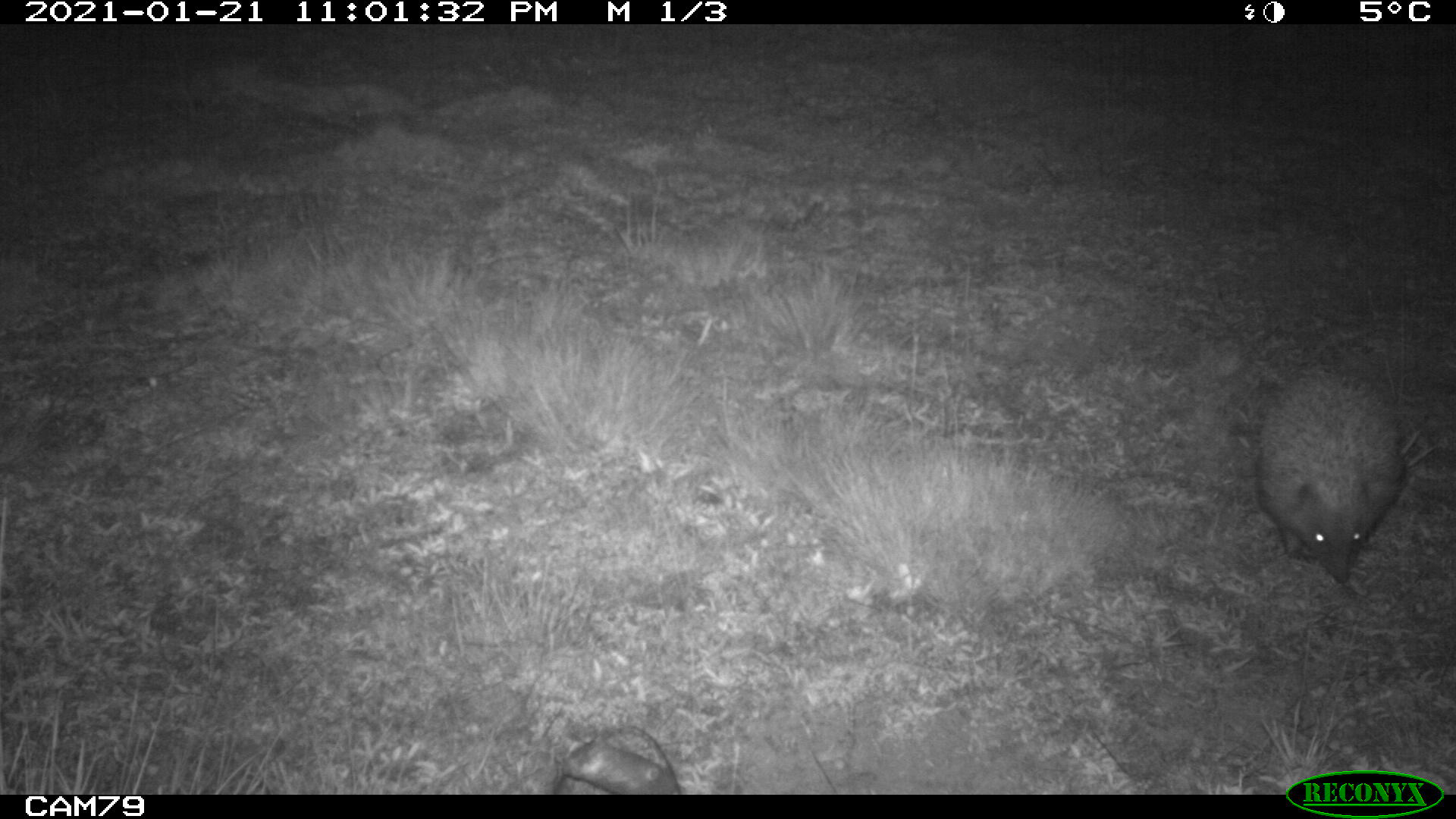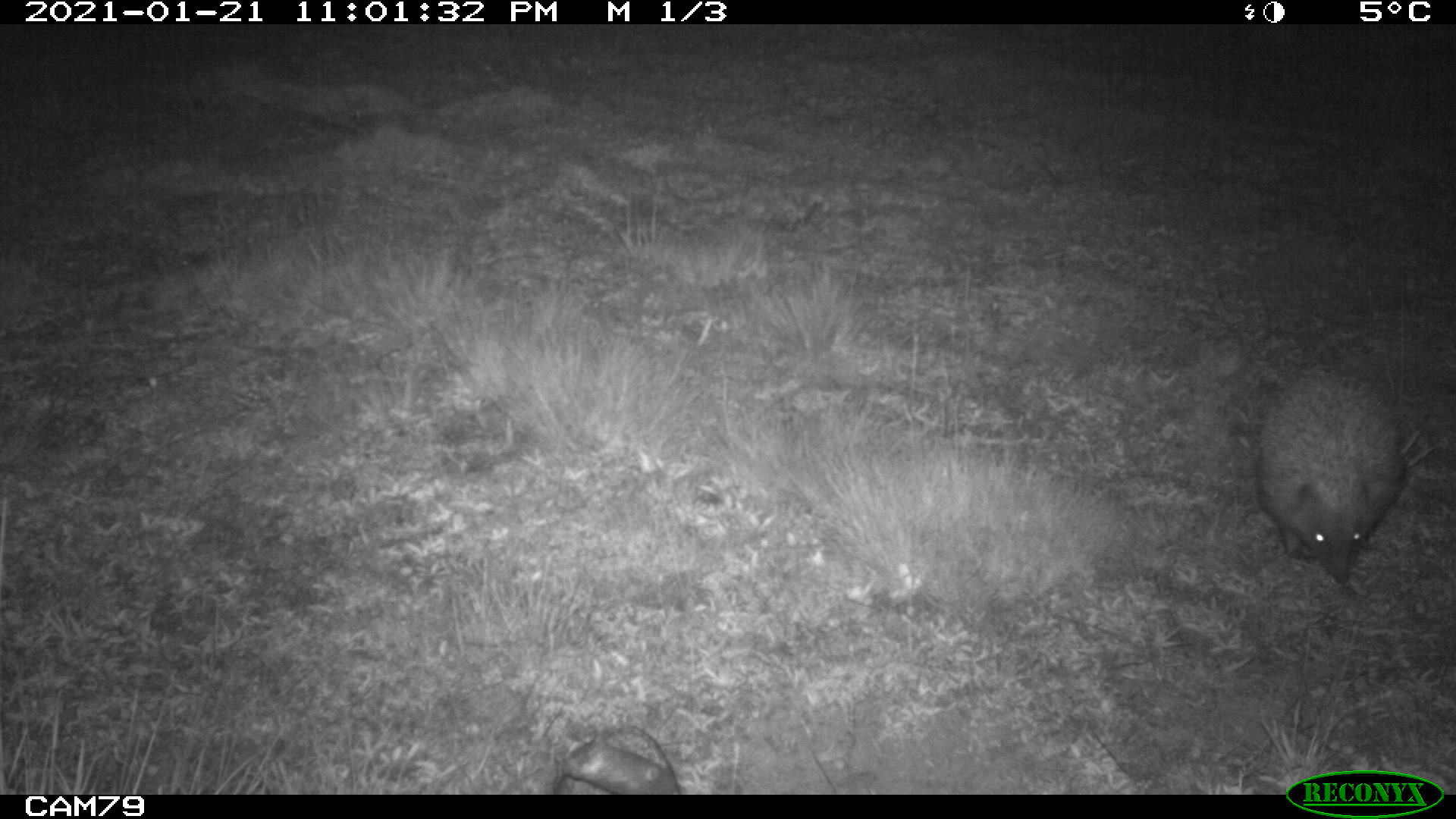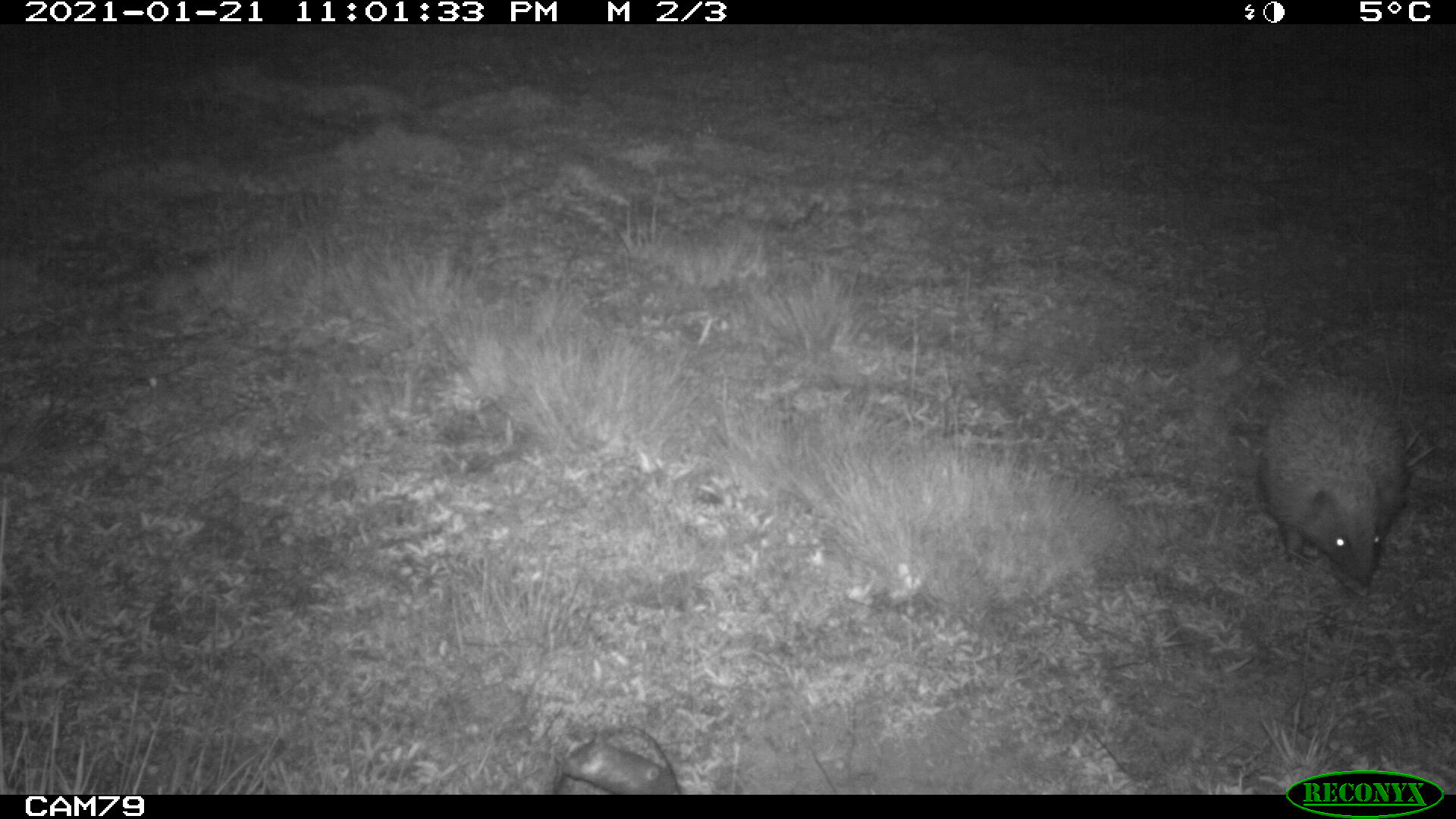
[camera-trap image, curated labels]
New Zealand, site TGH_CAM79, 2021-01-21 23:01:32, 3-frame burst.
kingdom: Animalia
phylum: Chordata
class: Mammalia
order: Eulipotyphla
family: Erinaceidae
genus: Erinaceus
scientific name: Erinaceus europaeus europaeus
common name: european hedgehog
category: hedgehog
Hedgehog (european hedgehog) (Erinaceus europaeus europaeus).